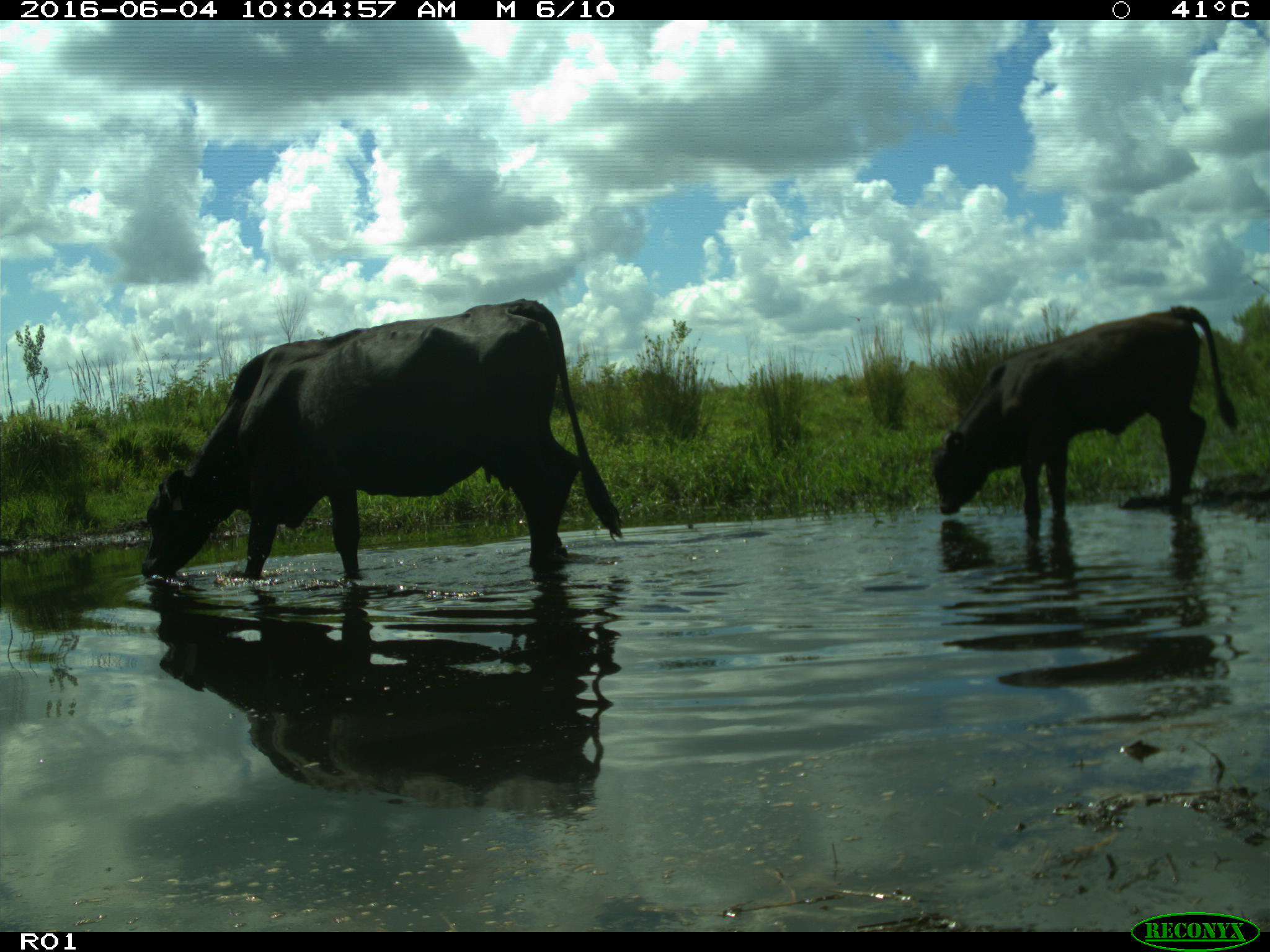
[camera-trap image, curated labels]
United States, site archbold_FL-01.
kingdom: Animalia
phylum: Chordata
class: Mammalia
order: Artiodactyla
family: Bovidae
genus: Bos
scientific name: Bos taurus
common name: domestic cow